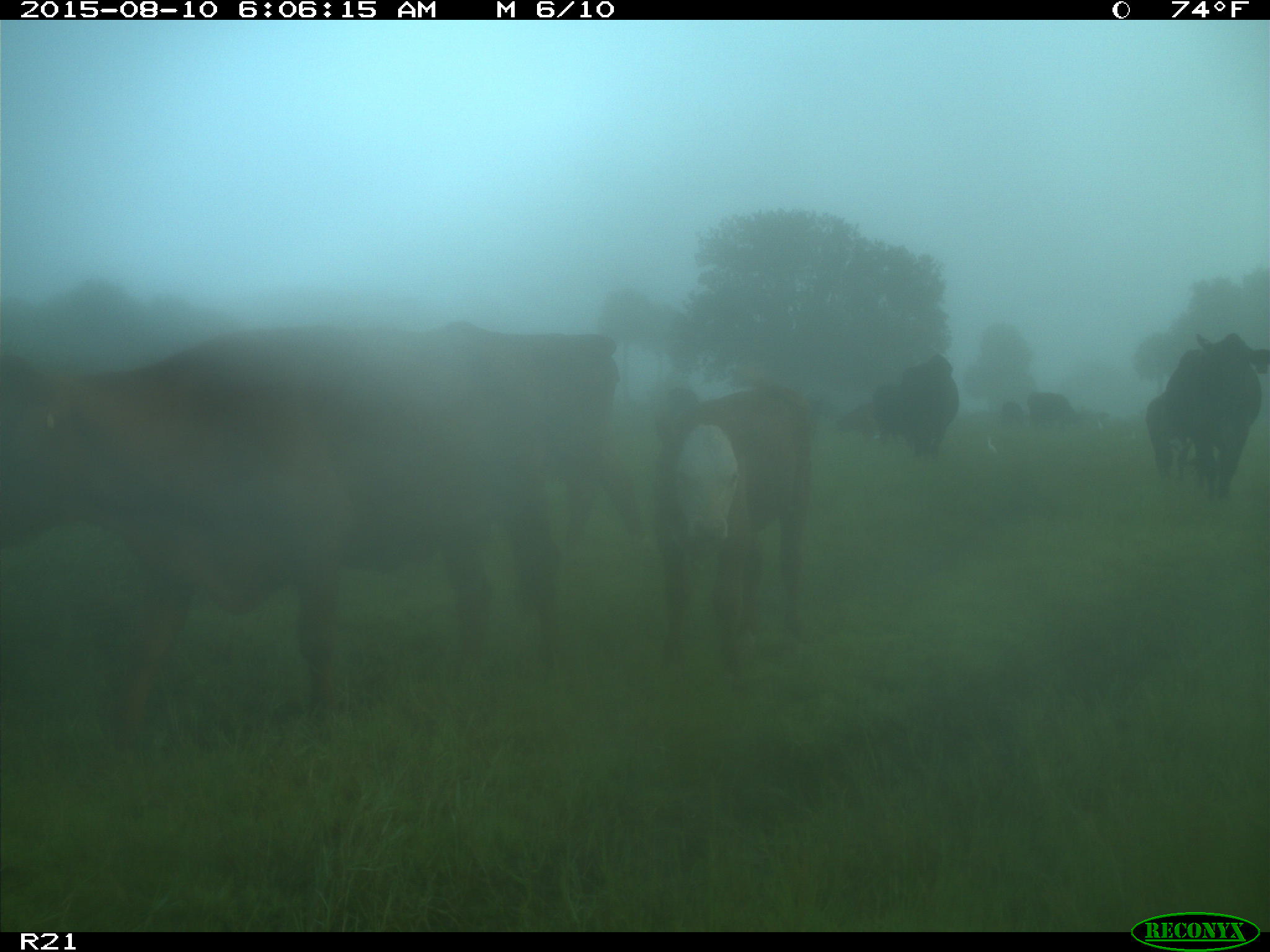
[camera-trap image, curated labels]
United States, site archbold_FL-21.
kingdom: Animalia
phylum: Chordata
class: Mammalia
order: Artiodactyla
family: Bovidae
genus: Bos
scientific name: Bos taurus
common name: domestic cow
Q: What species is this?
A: Bos taurus (domestic cow).